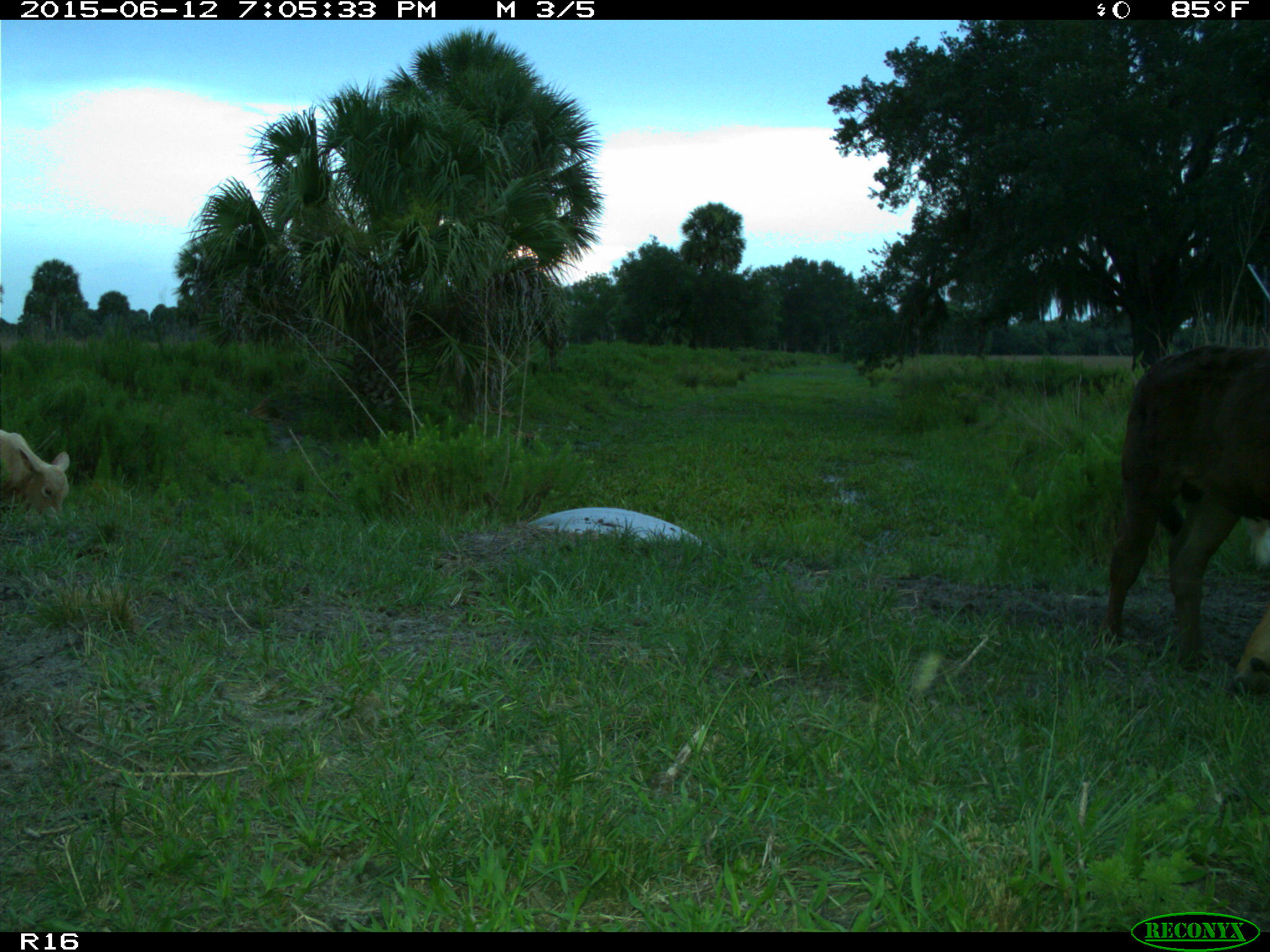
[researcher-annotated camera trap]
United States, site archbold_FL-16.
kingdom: Animalia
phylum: Chordata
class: Mammalia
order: Artiodactyla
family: Bovidae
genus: Bos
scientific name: Bos taurus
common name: domestic cow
Bos taurus (domestic cow).